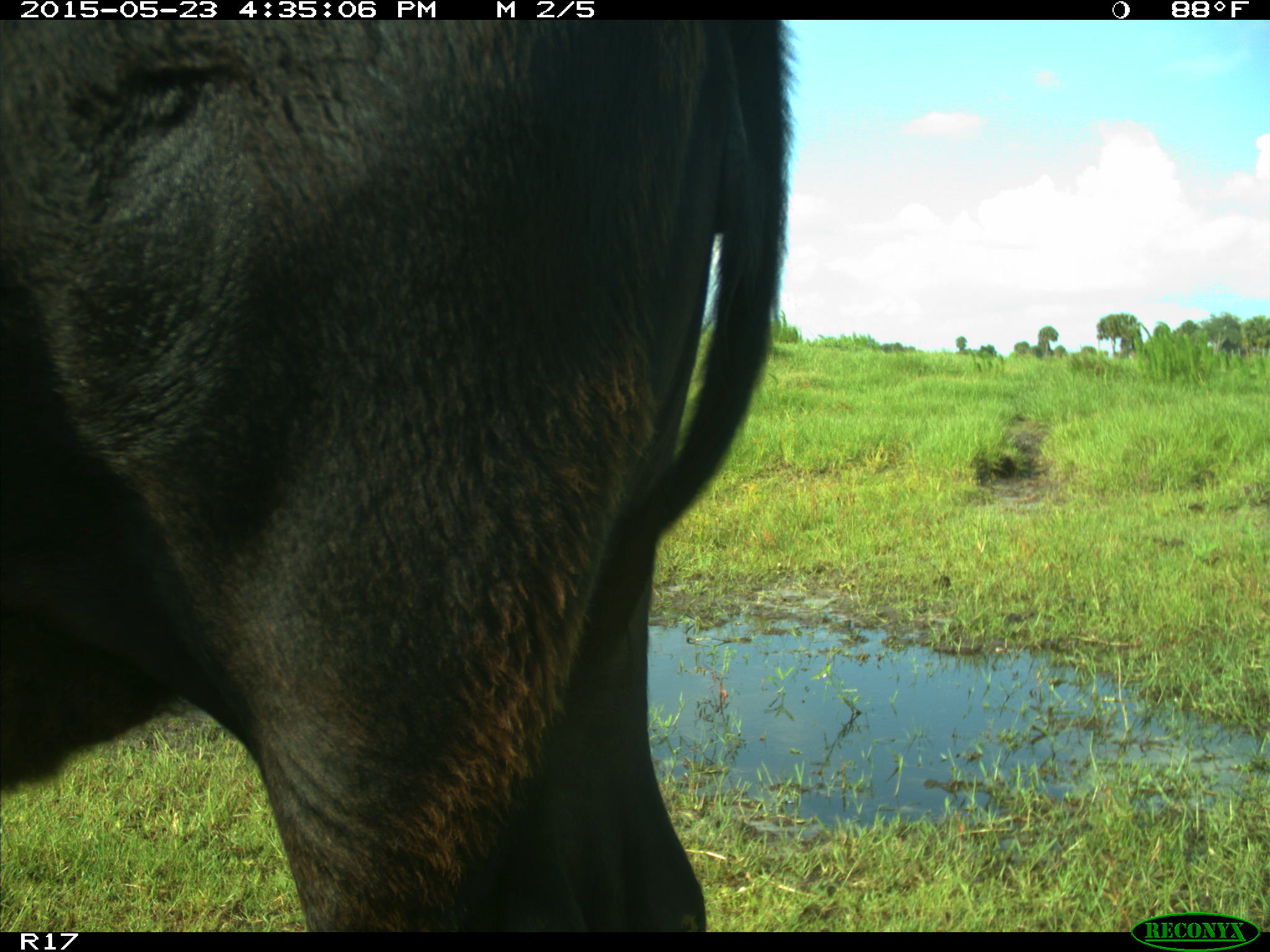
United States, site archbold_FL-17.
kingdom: Animalia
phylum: Chordata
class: Mammalia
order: Artiodactyla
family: Bovidae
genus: Bos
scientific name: Bos taurus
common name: domestic cow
Bos taurus (domestic cow).